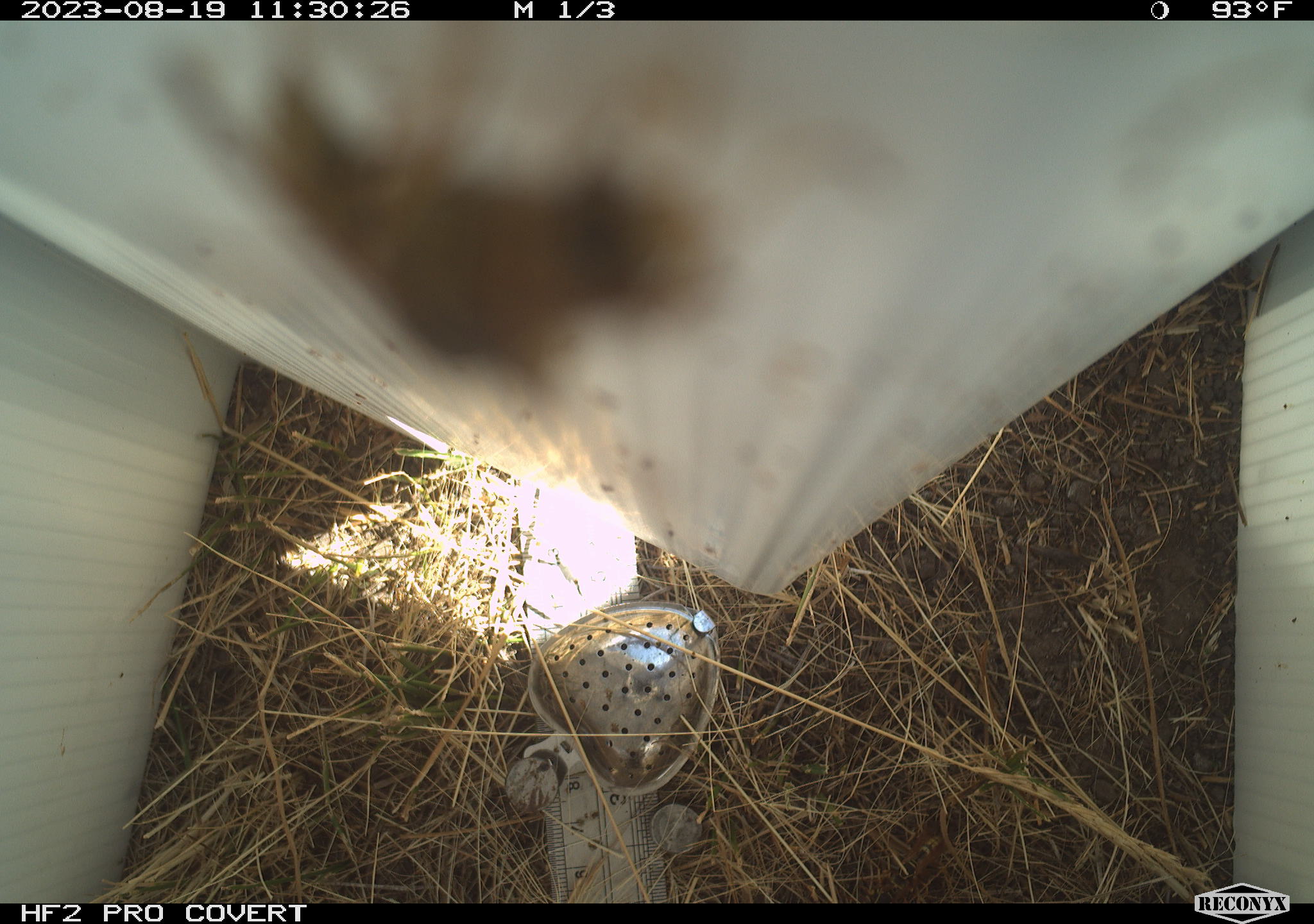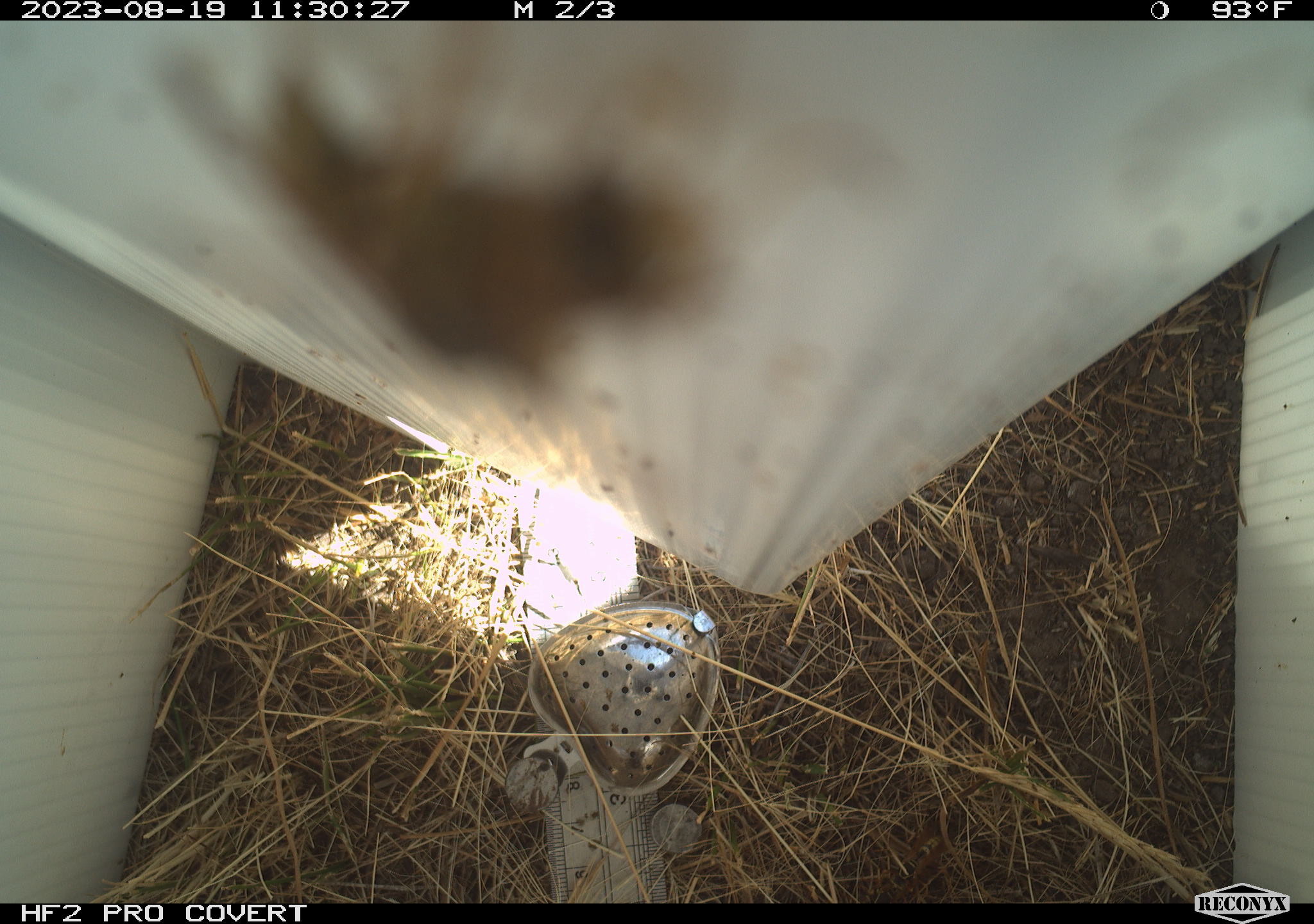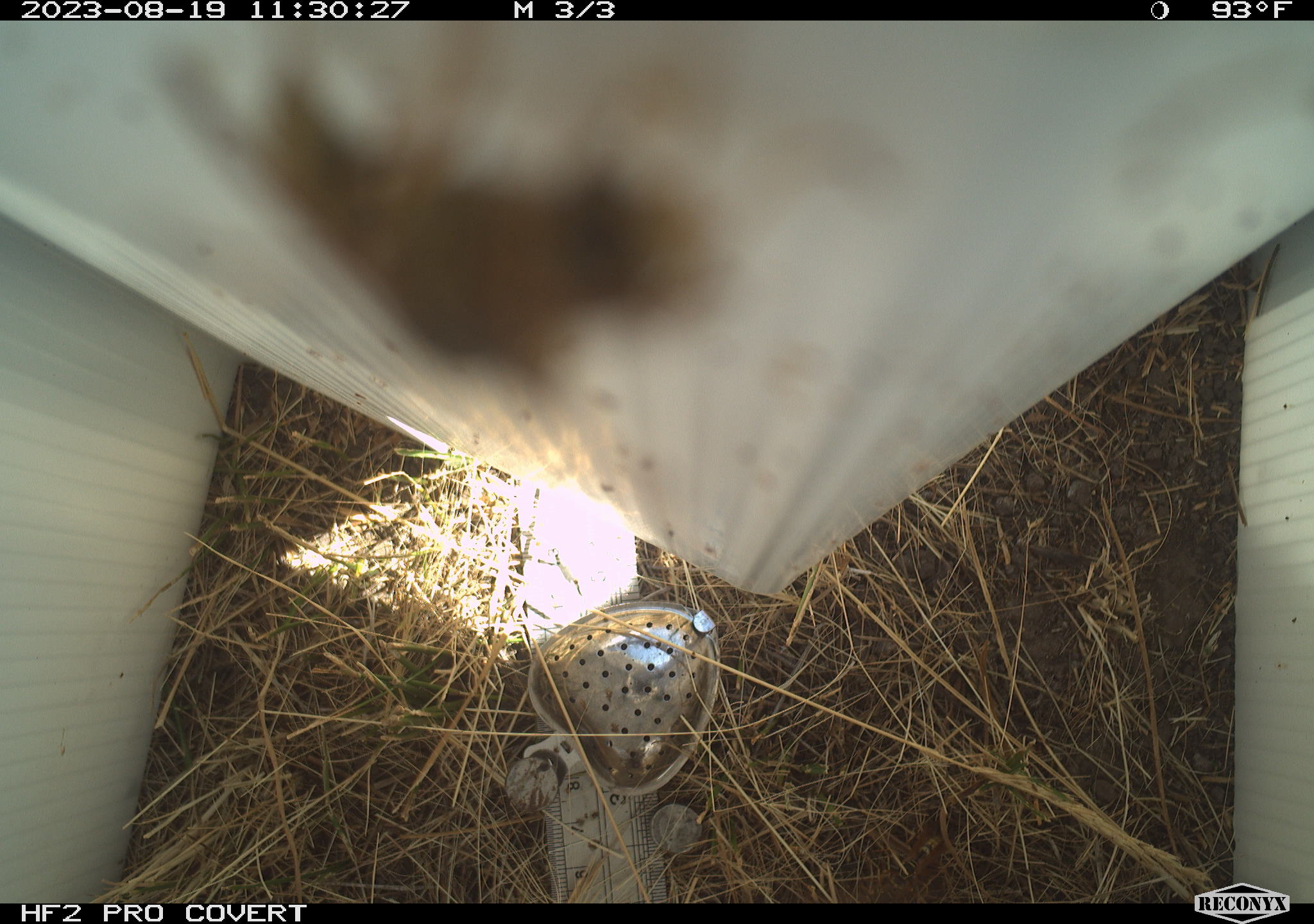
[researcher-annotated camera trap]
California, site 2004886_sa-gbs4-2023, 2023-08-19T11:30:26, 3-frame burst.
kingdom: Animalia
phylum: Arthropoda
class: Insecta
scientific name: Insecta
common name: insect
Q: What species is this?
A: Insect (Insecta).